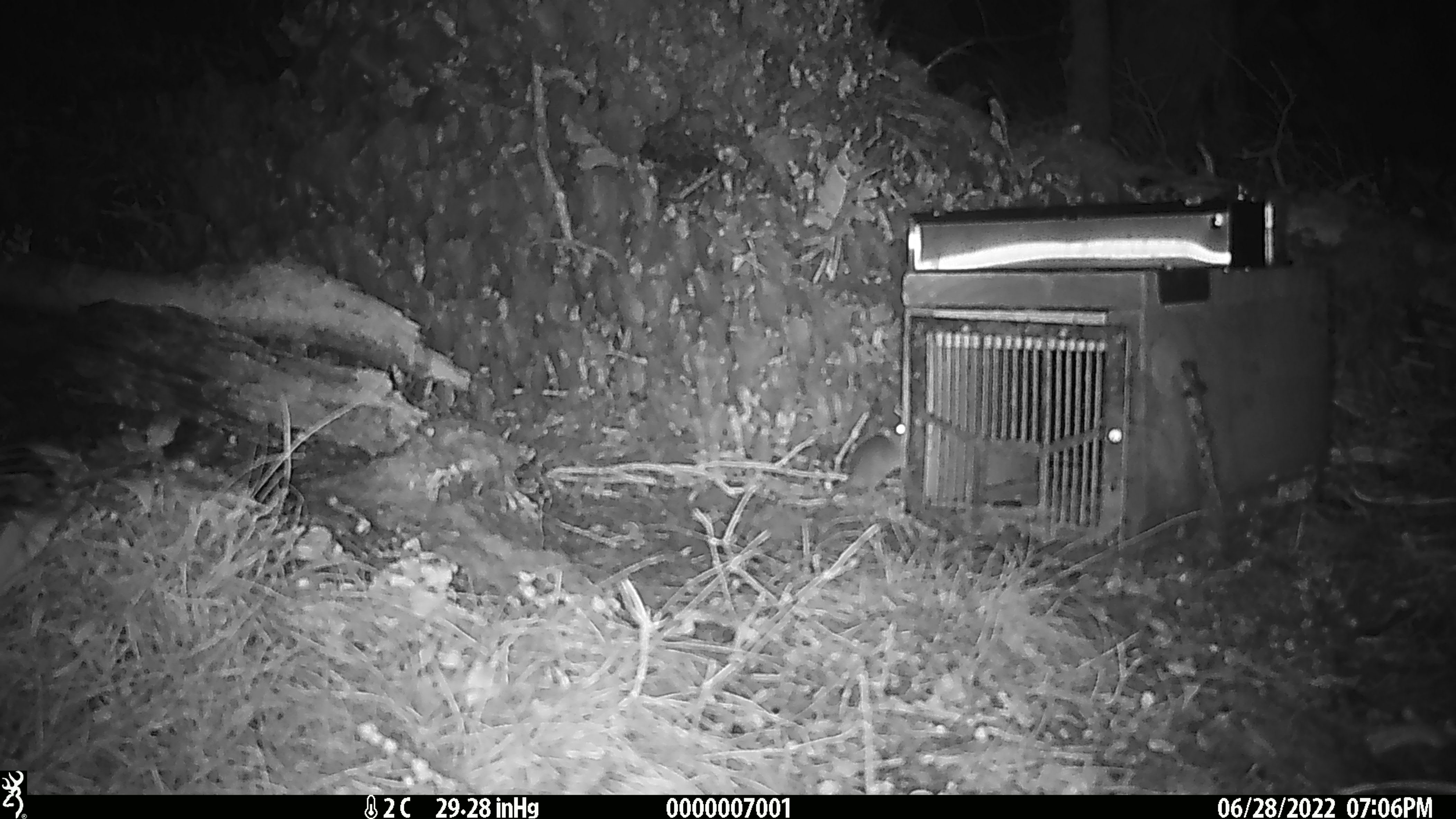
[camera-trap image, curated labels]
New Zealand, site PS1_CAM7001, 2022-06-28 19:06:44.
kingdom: Animalia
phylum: Chordata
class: Mammalia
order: Rodentia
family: Muridae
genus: Mus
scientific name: Mus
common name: mouse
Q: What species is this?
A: Mouse (Mus).